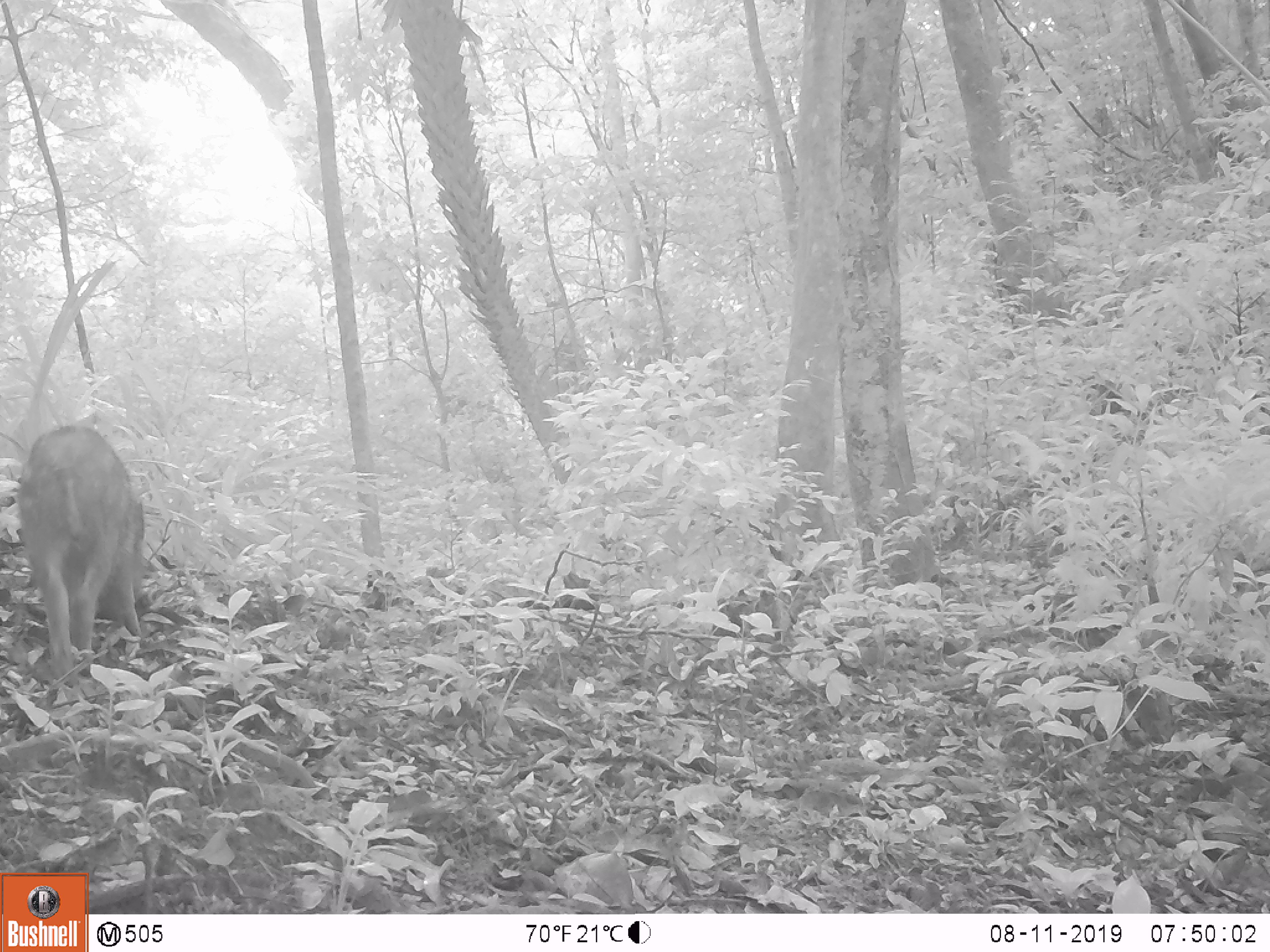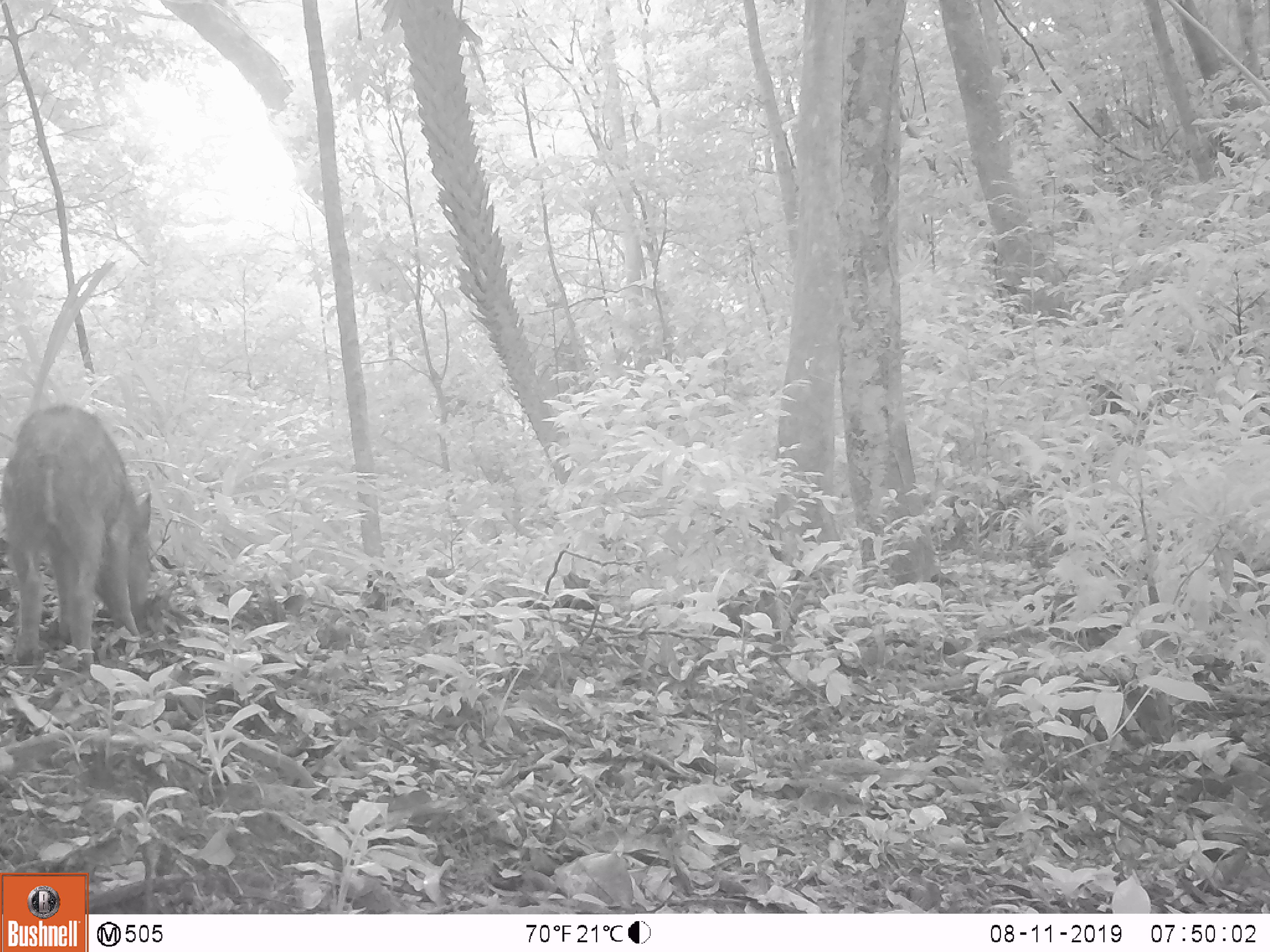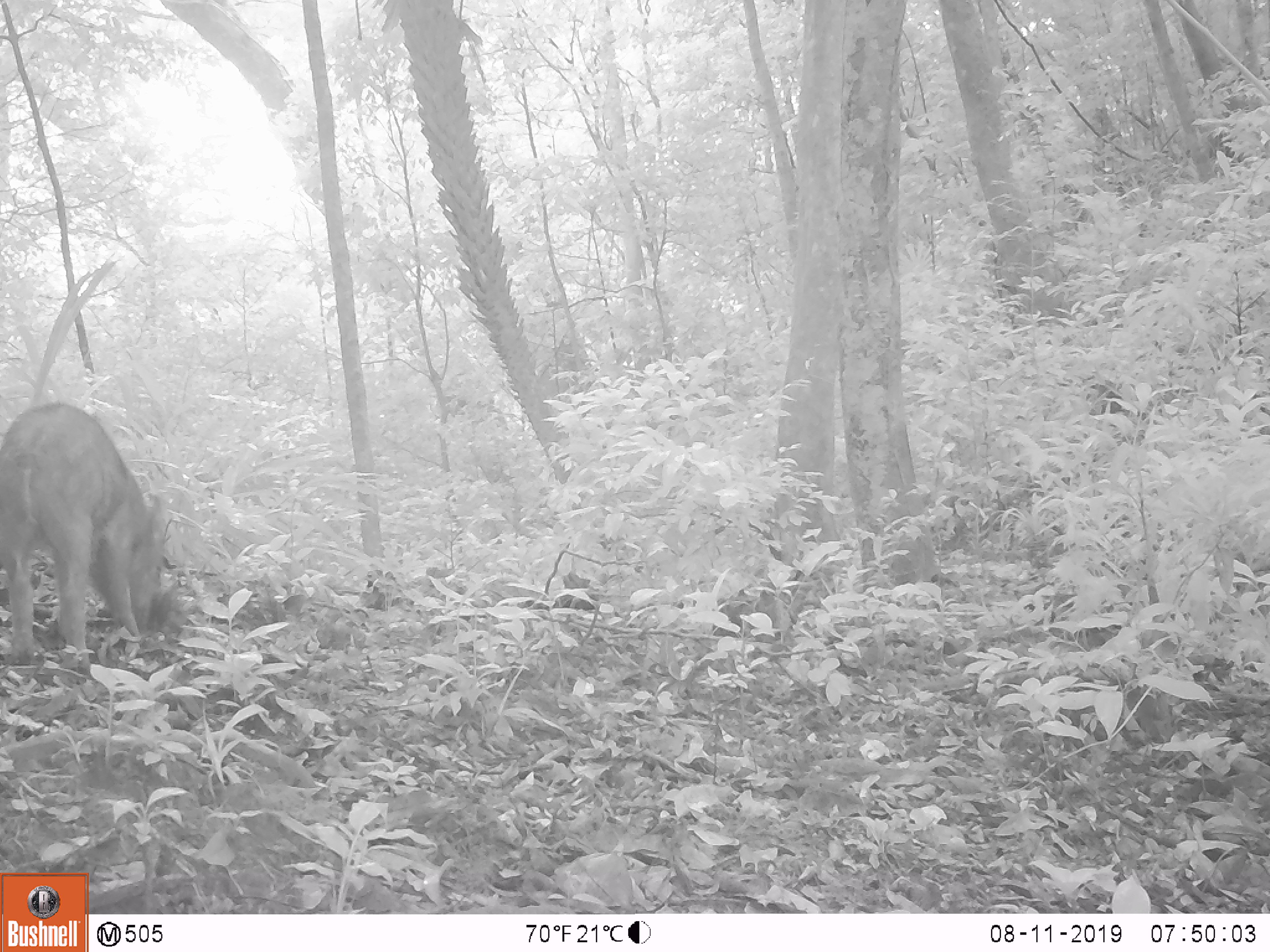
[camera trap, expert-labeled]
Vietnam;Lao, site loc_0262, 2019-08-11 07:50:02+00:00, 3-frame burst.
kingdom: Animalia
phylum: Chordata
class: Mammalia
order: Artiodactyla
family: Suidae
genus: Sus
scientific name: Sus scrofa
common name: eurasian wild pig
Eurasian wild pig (Sus scrofa). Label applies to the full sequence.